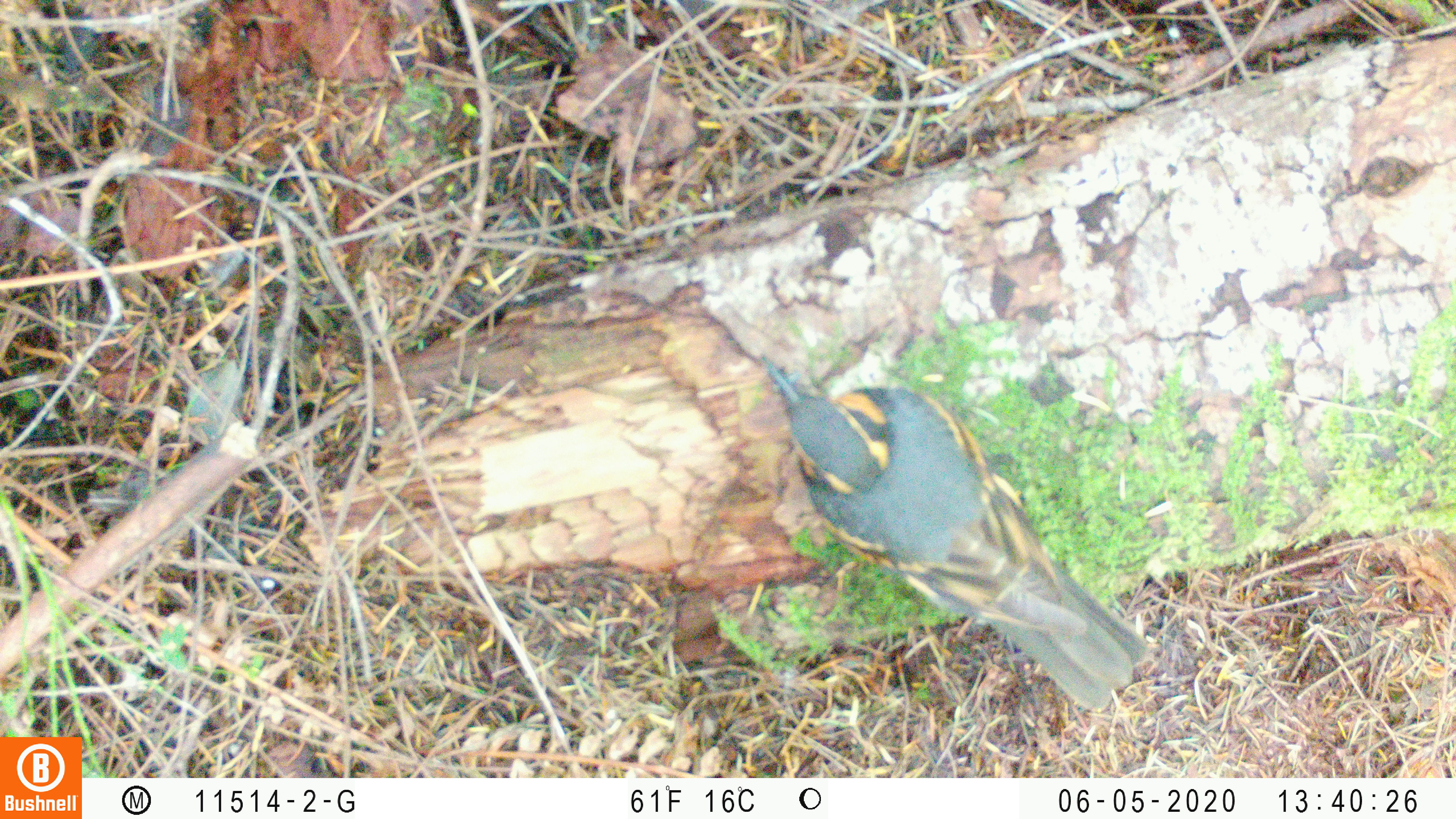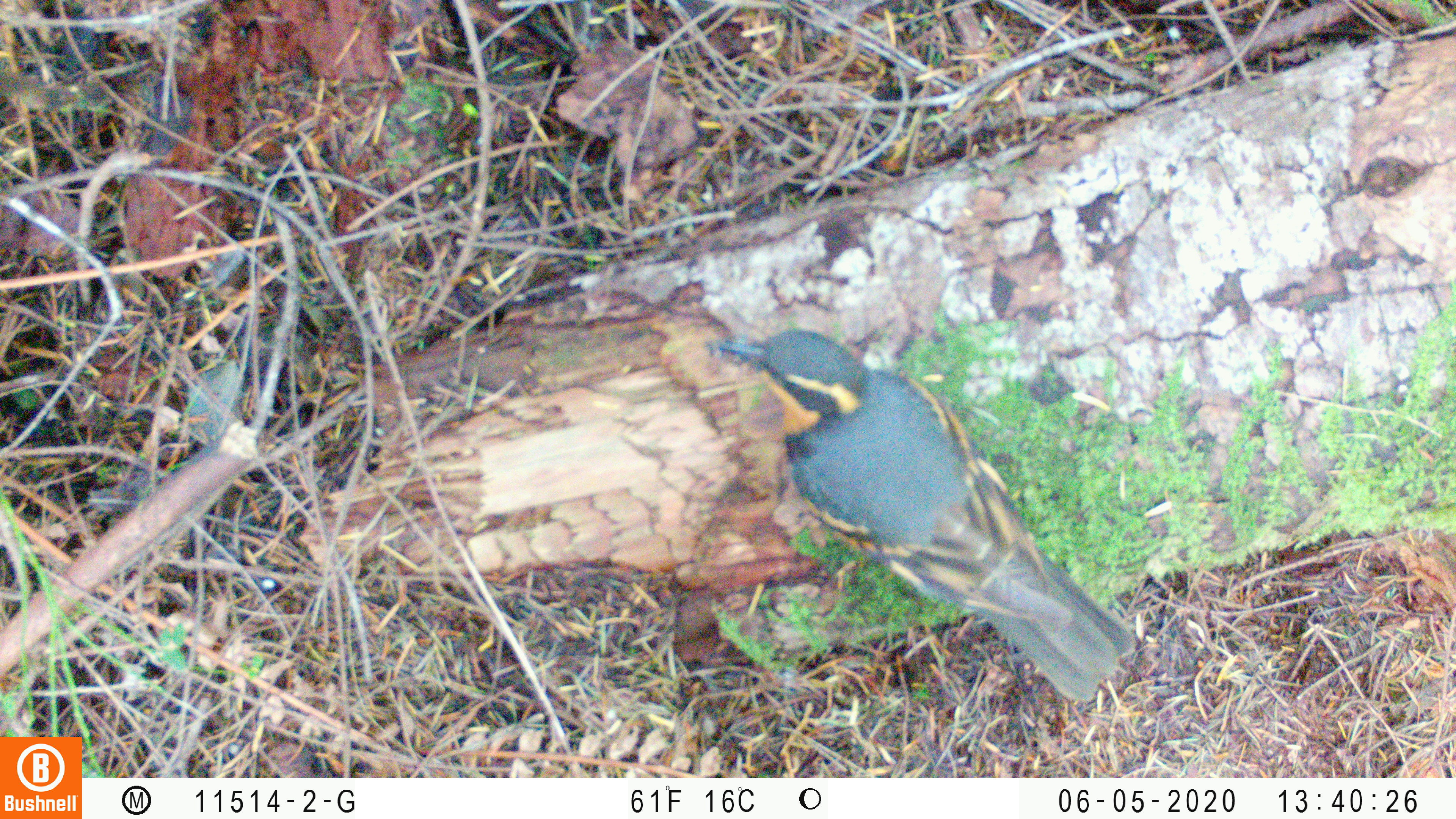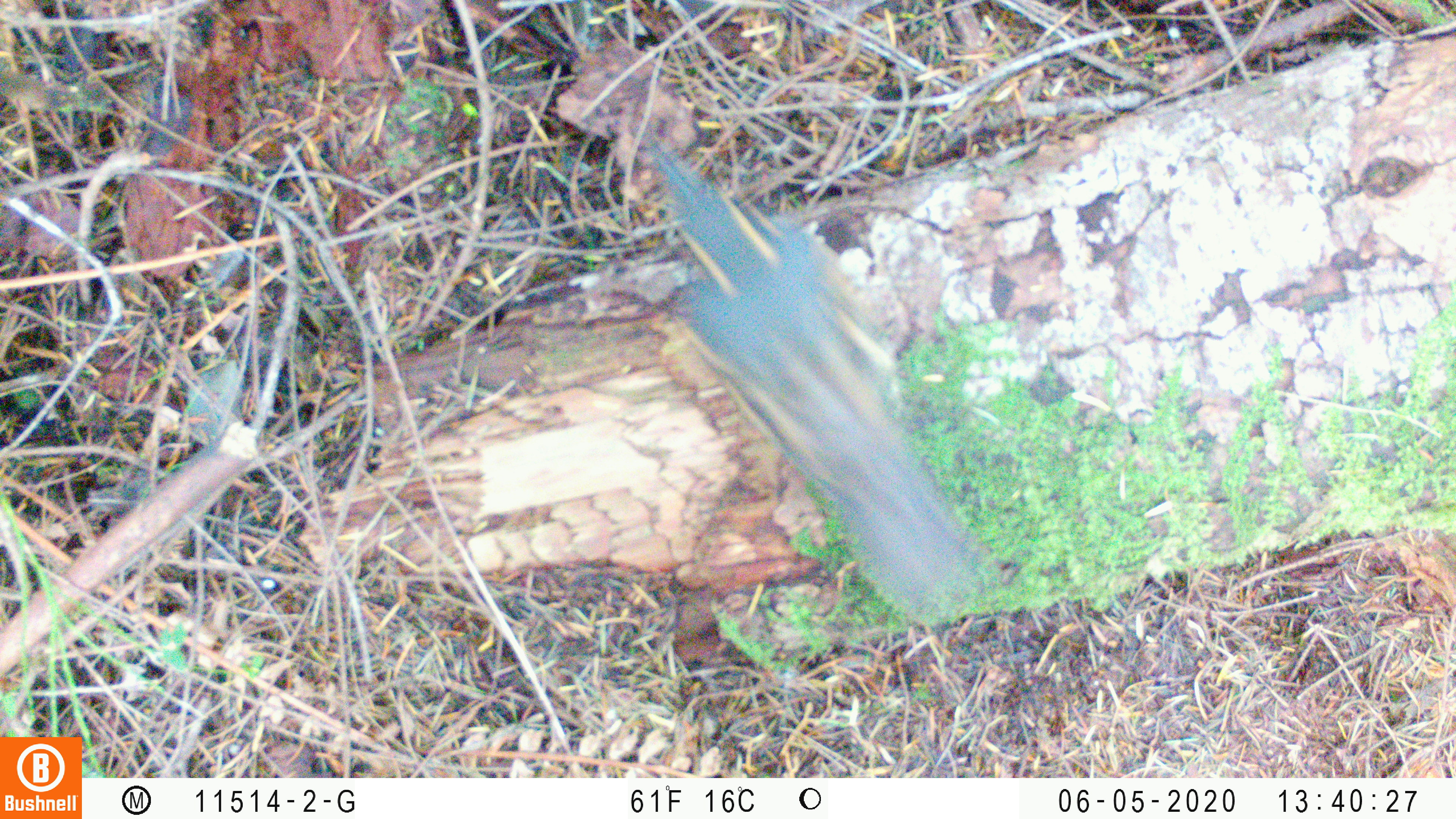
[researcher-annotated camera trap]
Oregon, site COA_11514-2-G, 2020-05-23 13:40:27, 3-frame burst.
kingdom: Animalia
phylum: Chordata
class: Aves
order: Passeriformes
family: Turdidae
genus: Ixoreus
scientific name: Ixoreus naevius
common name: varied thrush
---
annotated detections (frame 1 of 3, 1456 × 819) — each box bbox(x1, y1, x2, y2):
varied thrush: bbox(764, 350, 1151, 710)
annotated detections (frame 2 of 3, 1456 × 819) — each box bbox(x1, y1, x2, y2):
varied thrush: bbox(716, 335, 1136, 700)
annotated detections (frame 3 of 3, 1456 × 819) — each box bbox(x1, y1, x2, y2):
varied thrush: bbox(649, 139, 989, 597)